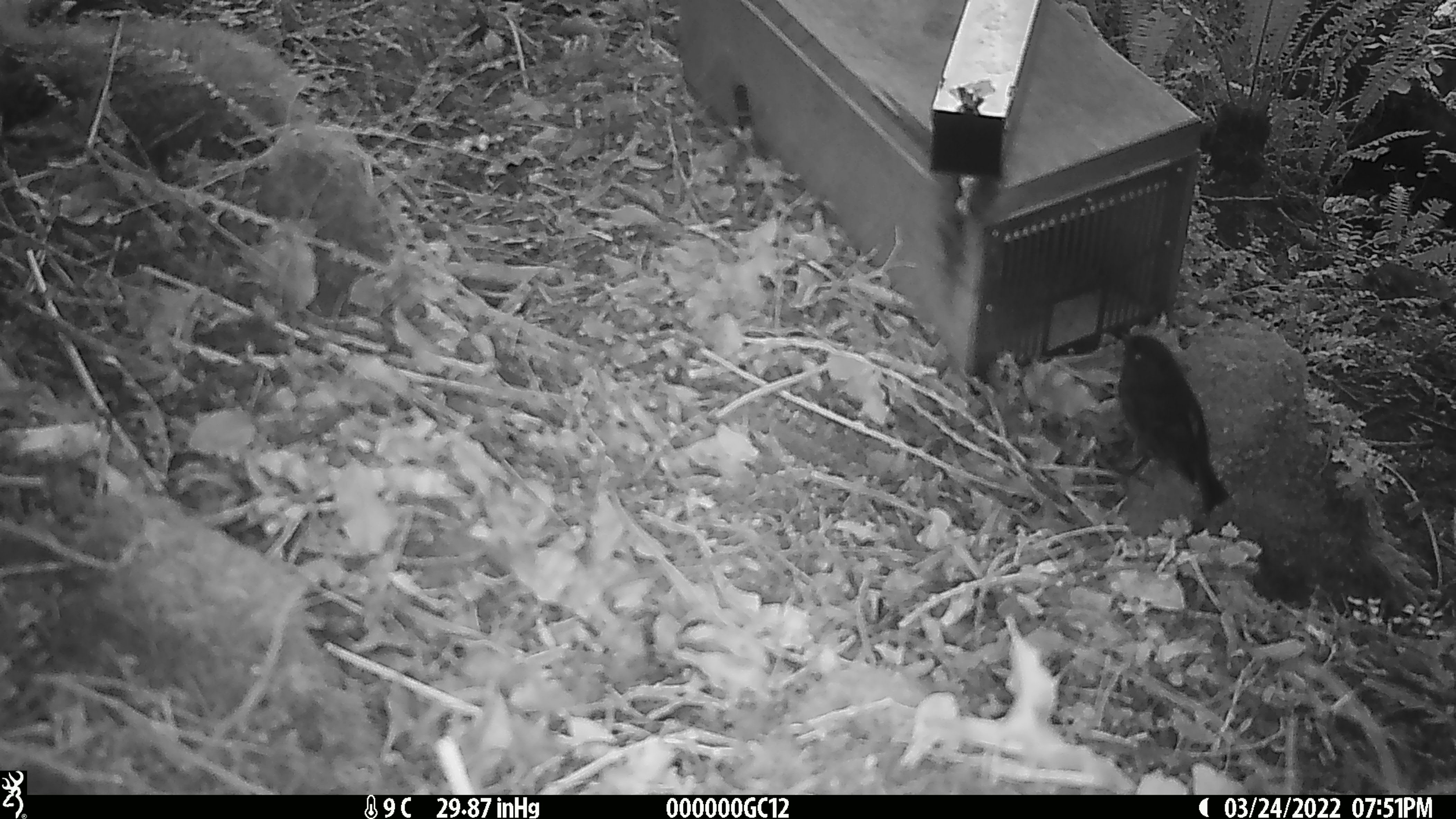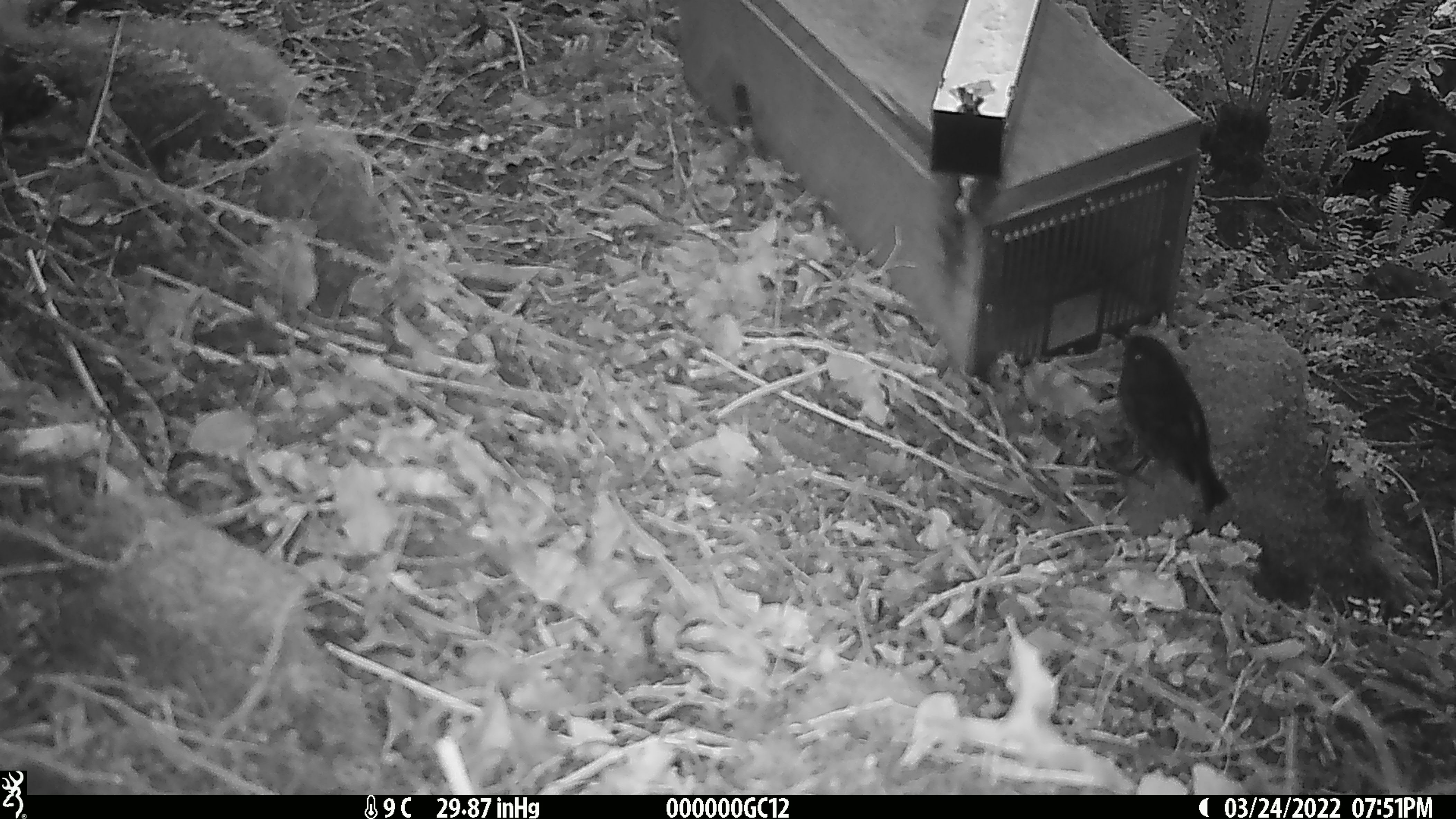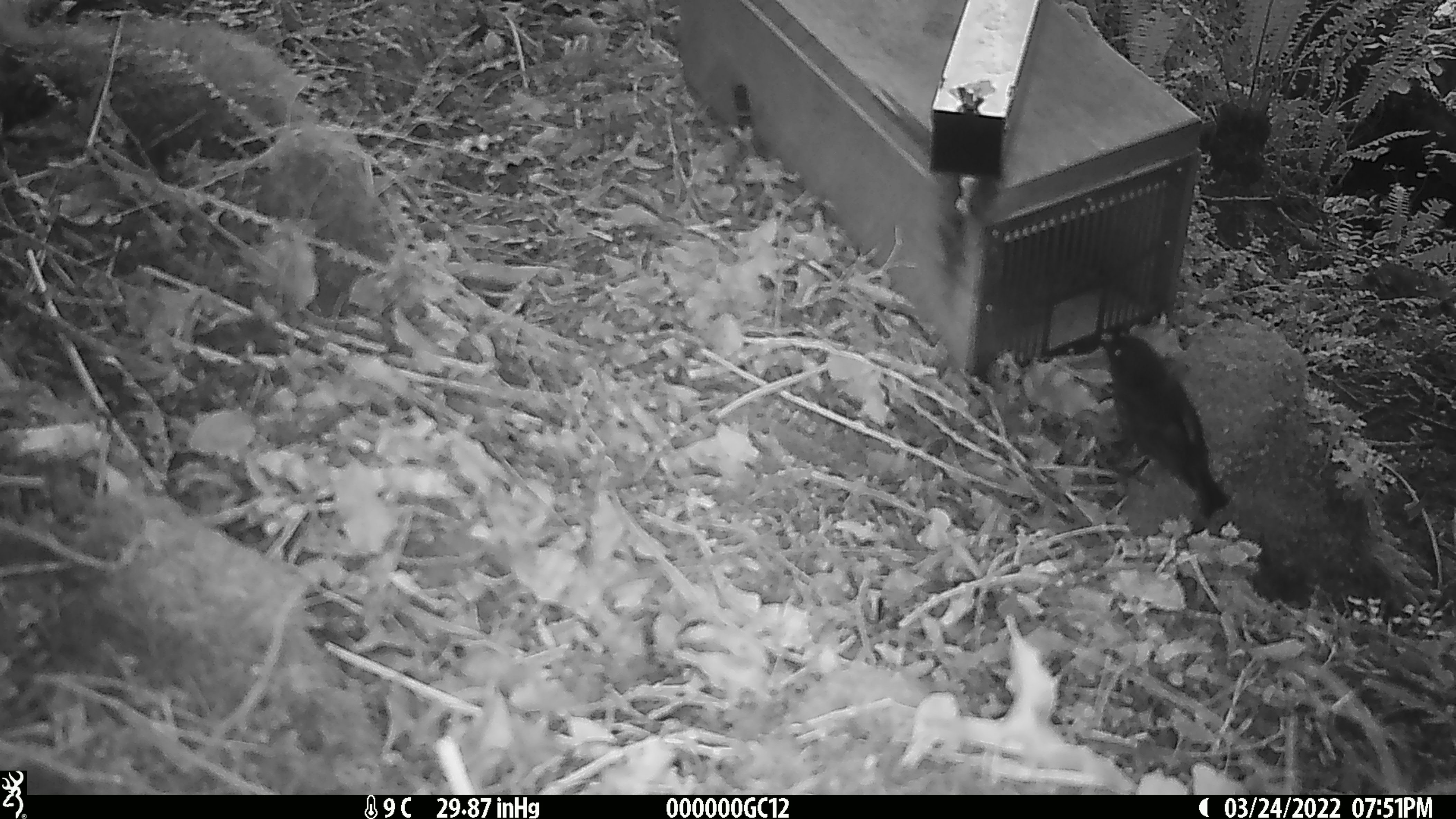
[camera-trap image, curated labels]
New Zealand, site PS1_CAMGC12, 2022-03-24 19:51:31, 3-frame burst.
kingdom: Animalia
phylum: Chordata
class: Aves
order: Passeriformes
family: Petroicidae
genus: Petroica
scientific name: Petroica australis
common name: new zealand robin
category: robin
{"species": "robin (new zealand robin) (Petroica australis)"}